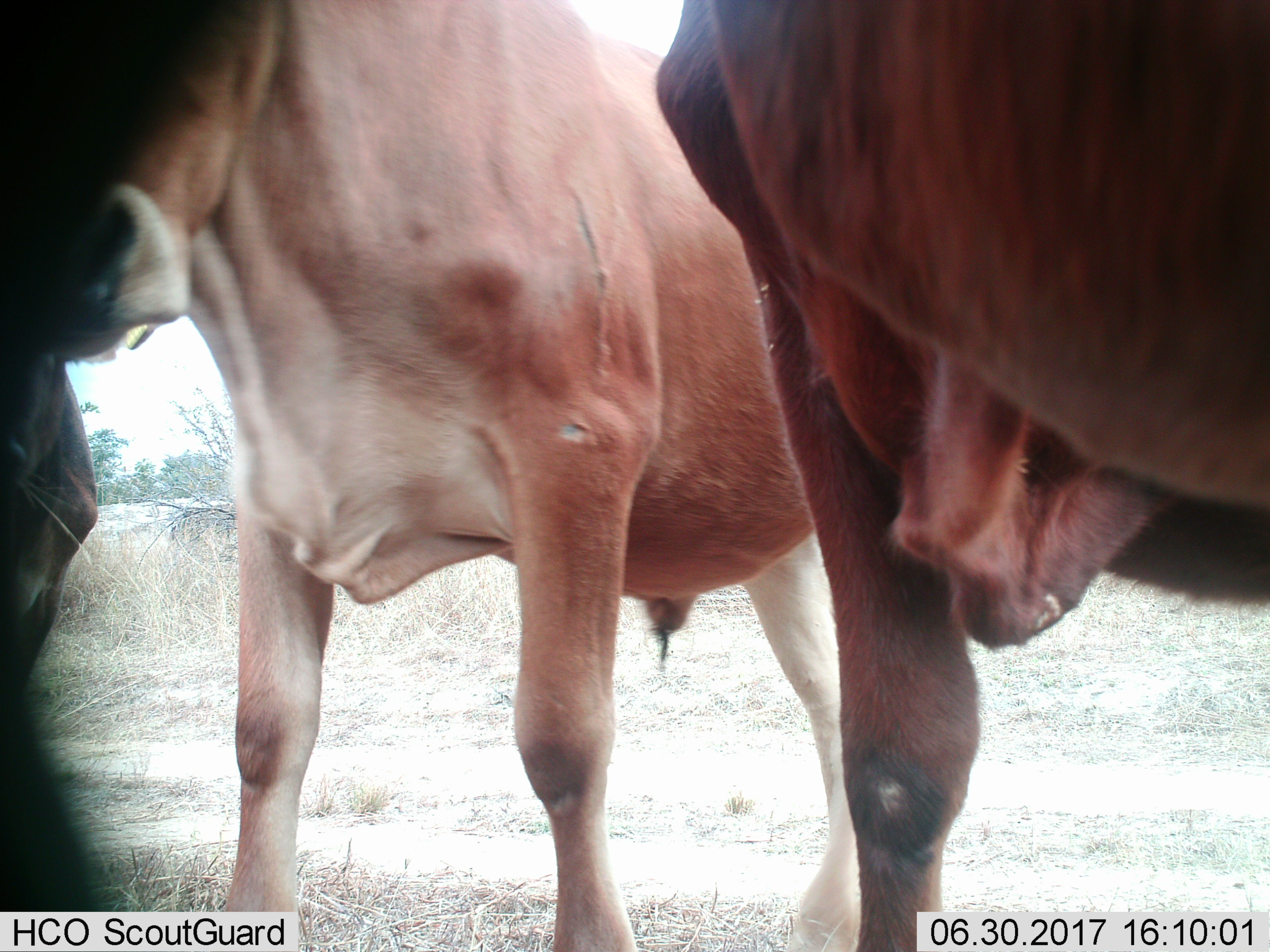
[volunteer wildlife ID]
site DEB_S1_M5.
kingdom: Animalia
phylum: Chordata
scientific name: Vertebrata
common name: domestic animal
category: domesticanimal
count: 3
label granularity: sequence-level